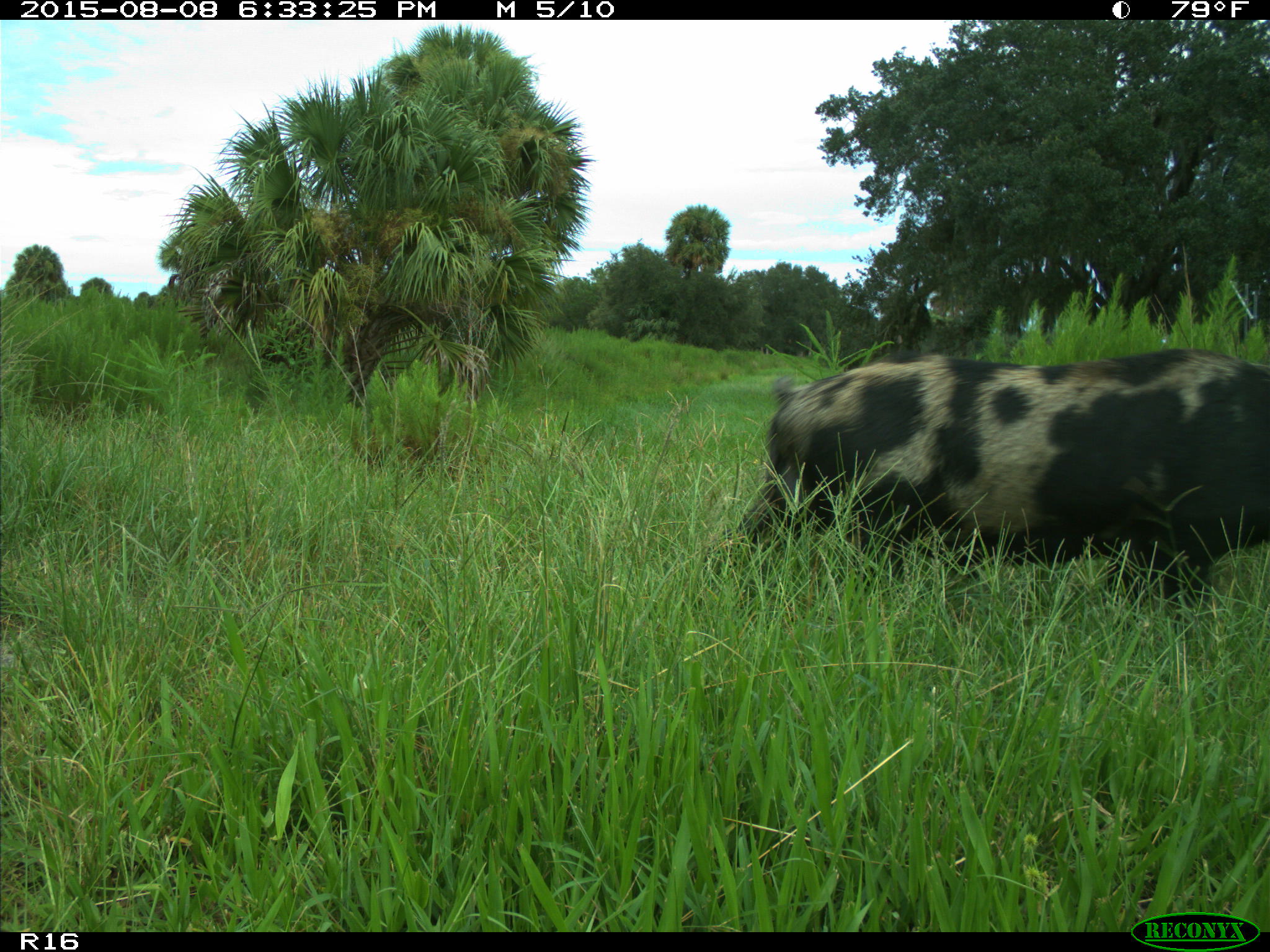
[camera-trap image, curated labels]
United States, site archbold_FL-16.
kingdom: Animalia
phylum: Chordata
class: Mammalia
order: Artiodactyla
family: Suidae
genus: Sus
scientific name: Sus scrofa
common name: wild boar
Sus scrofa (wild boar).